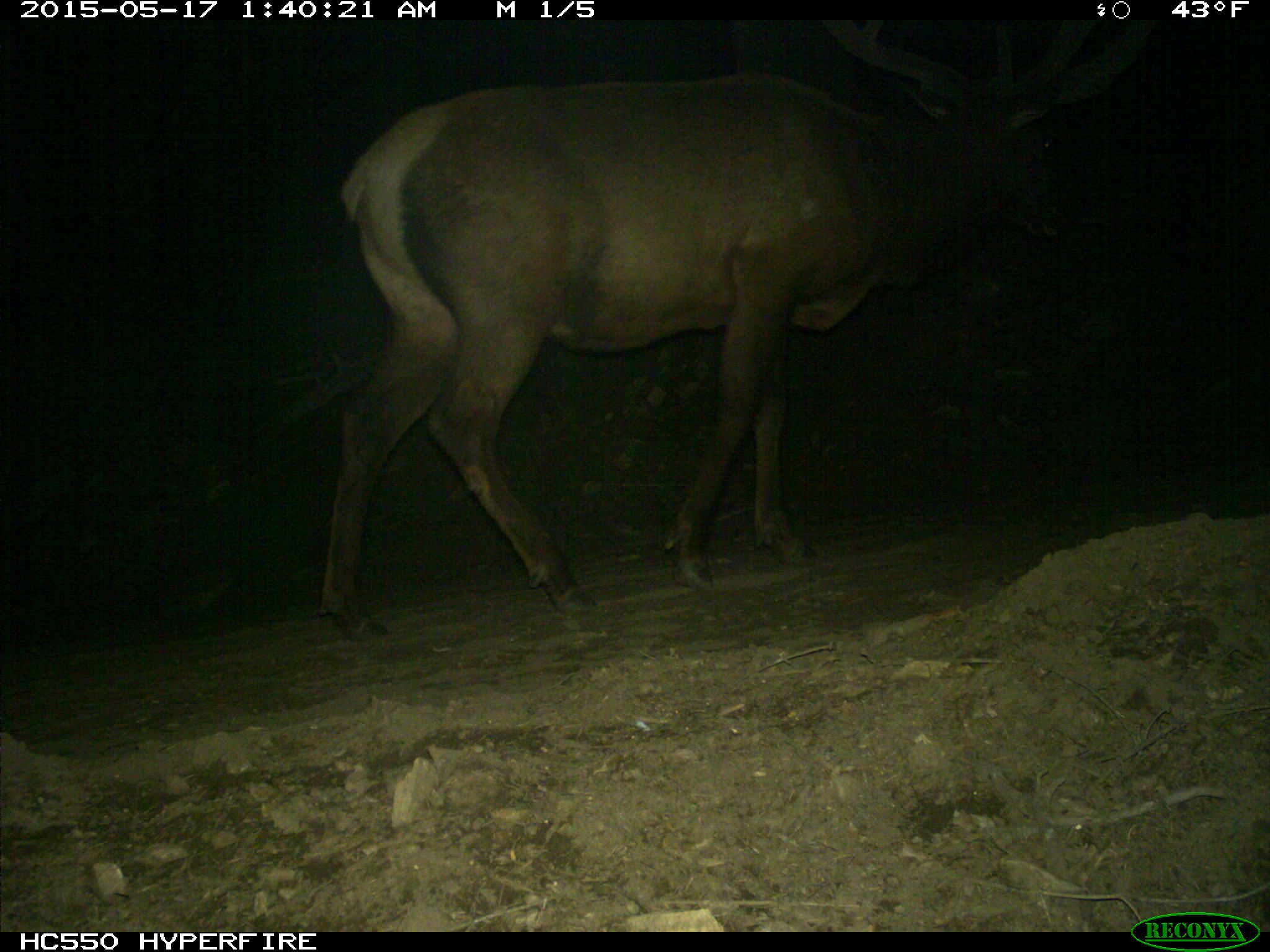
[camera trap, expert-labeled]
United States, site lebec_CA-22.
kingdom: Animalia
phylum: Chordata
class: Mammalia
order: Artiodactyla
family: Cervidae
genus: Cervus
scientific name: Cervus canadensis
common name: elk